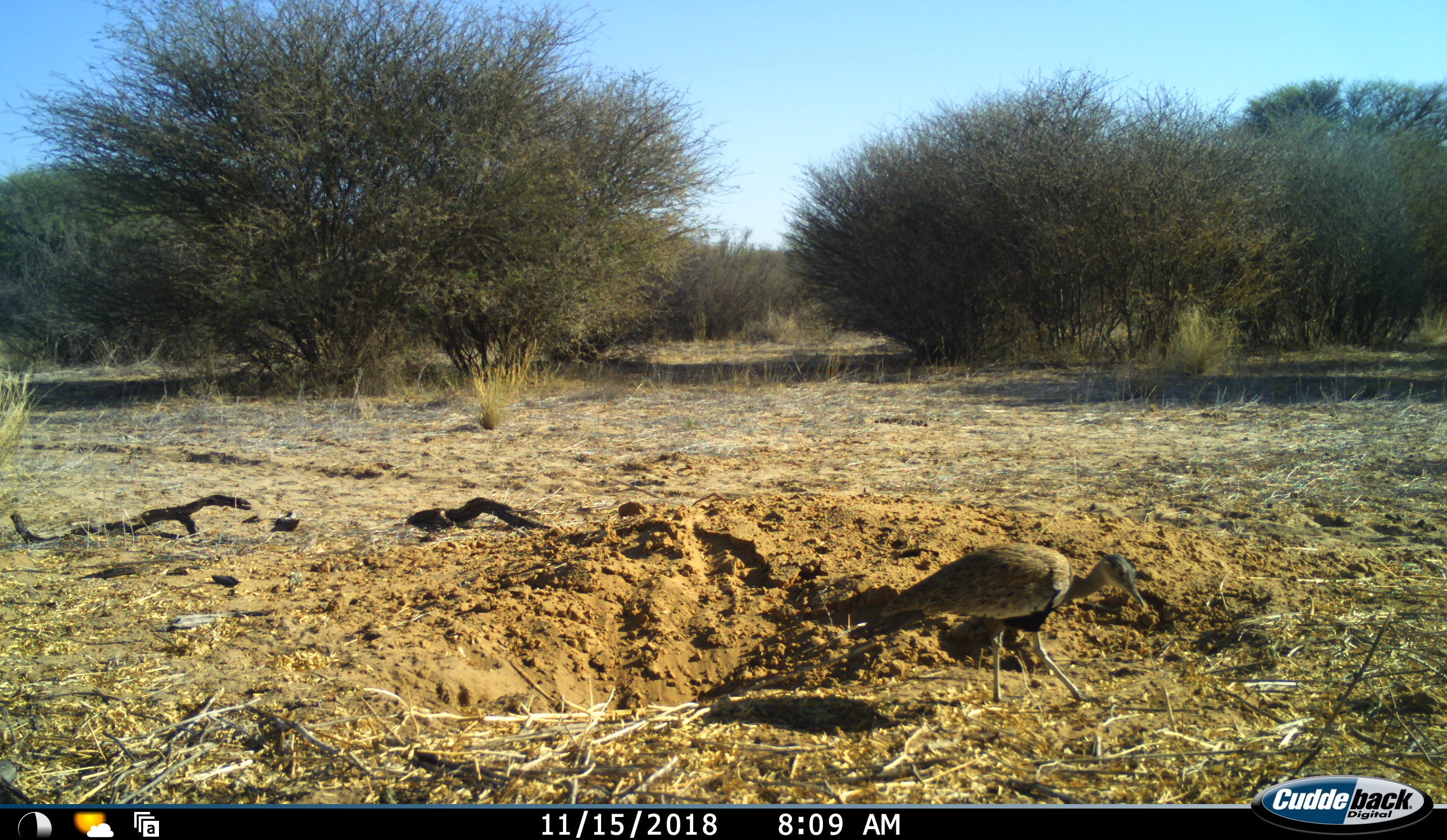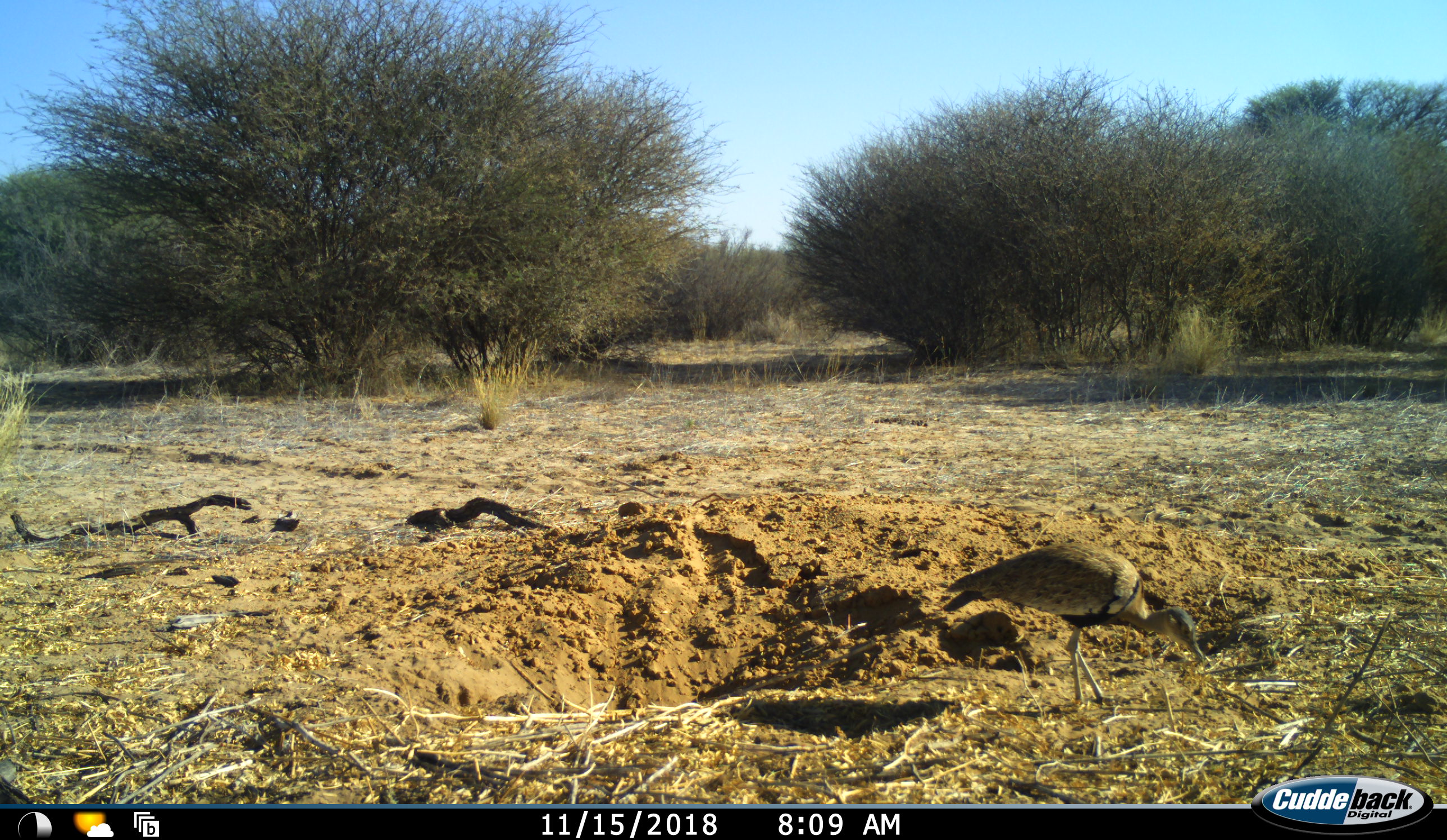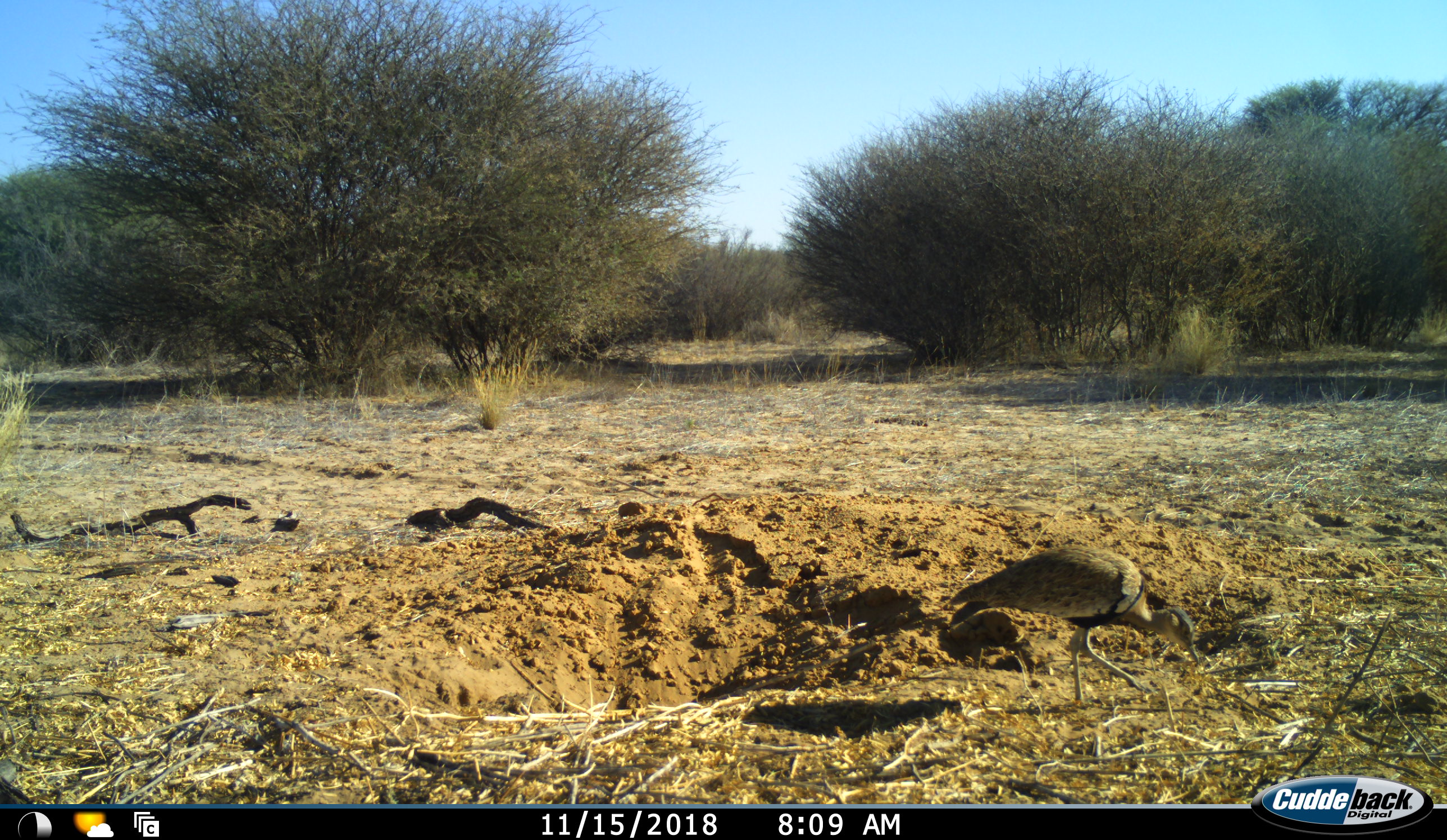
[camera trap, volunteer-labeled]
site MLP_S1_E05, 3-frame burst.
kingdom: Animalia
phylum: Chordata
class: Aves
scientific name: Aves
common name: bird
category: birdother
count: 1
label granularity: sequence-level